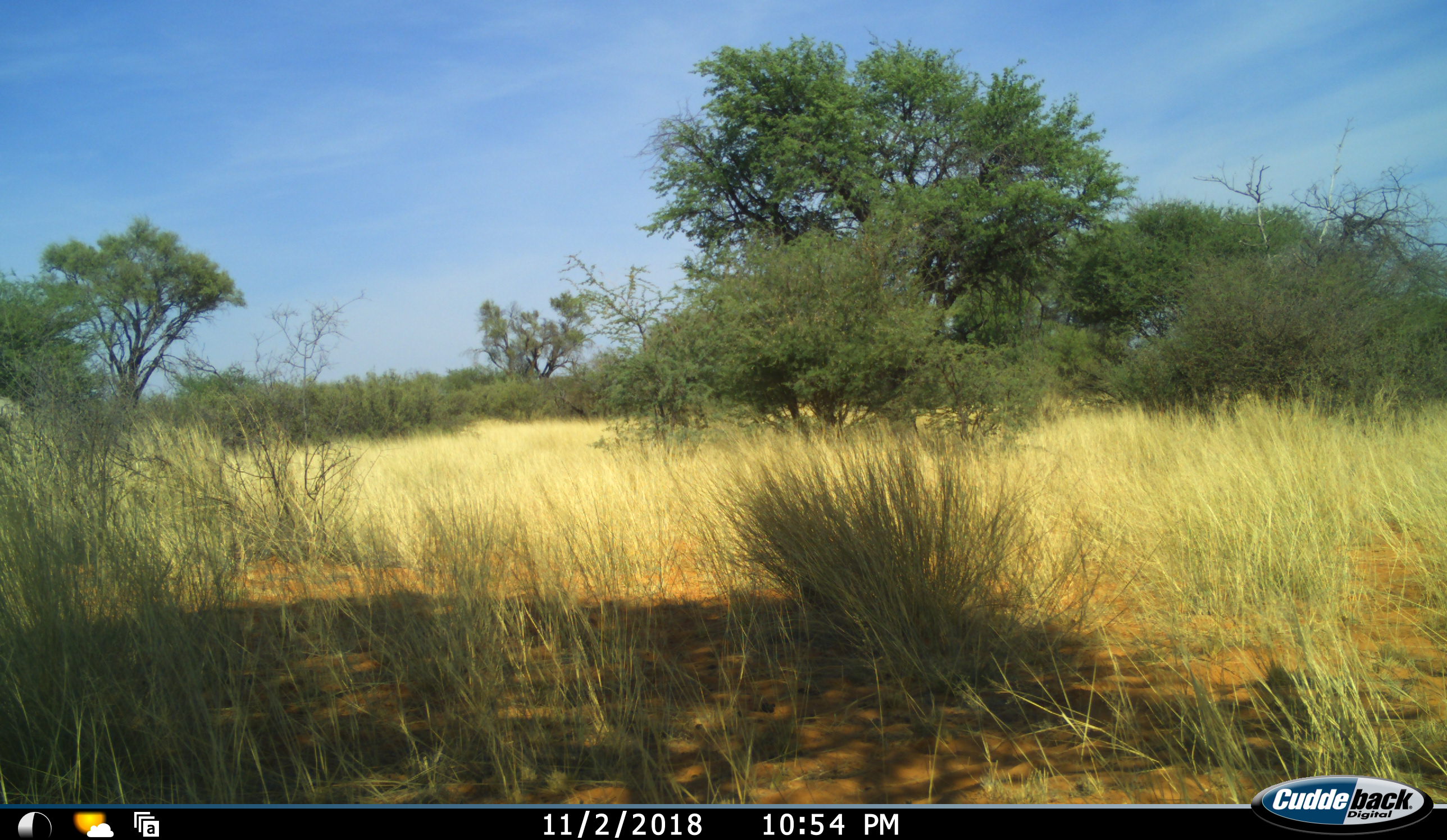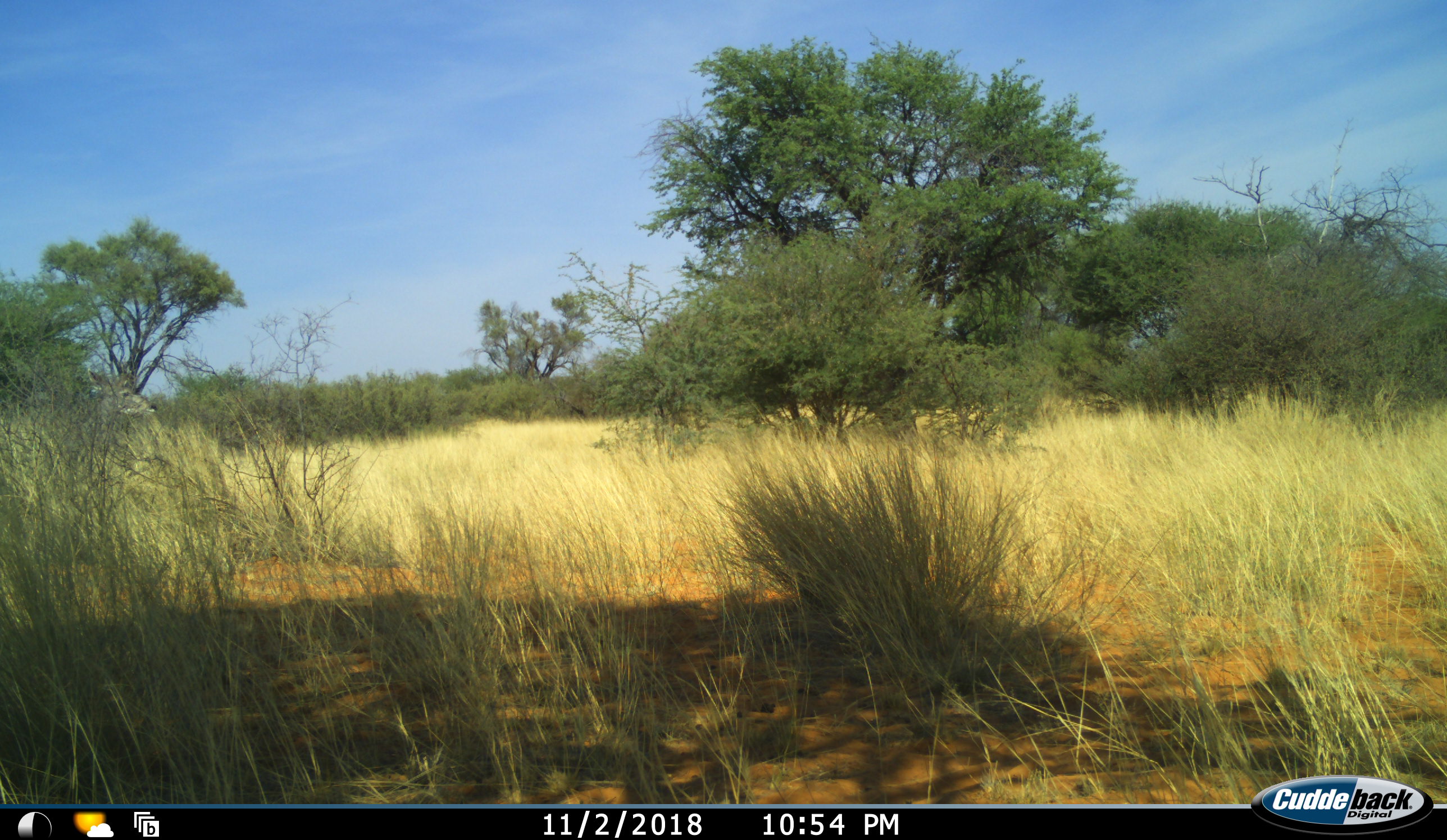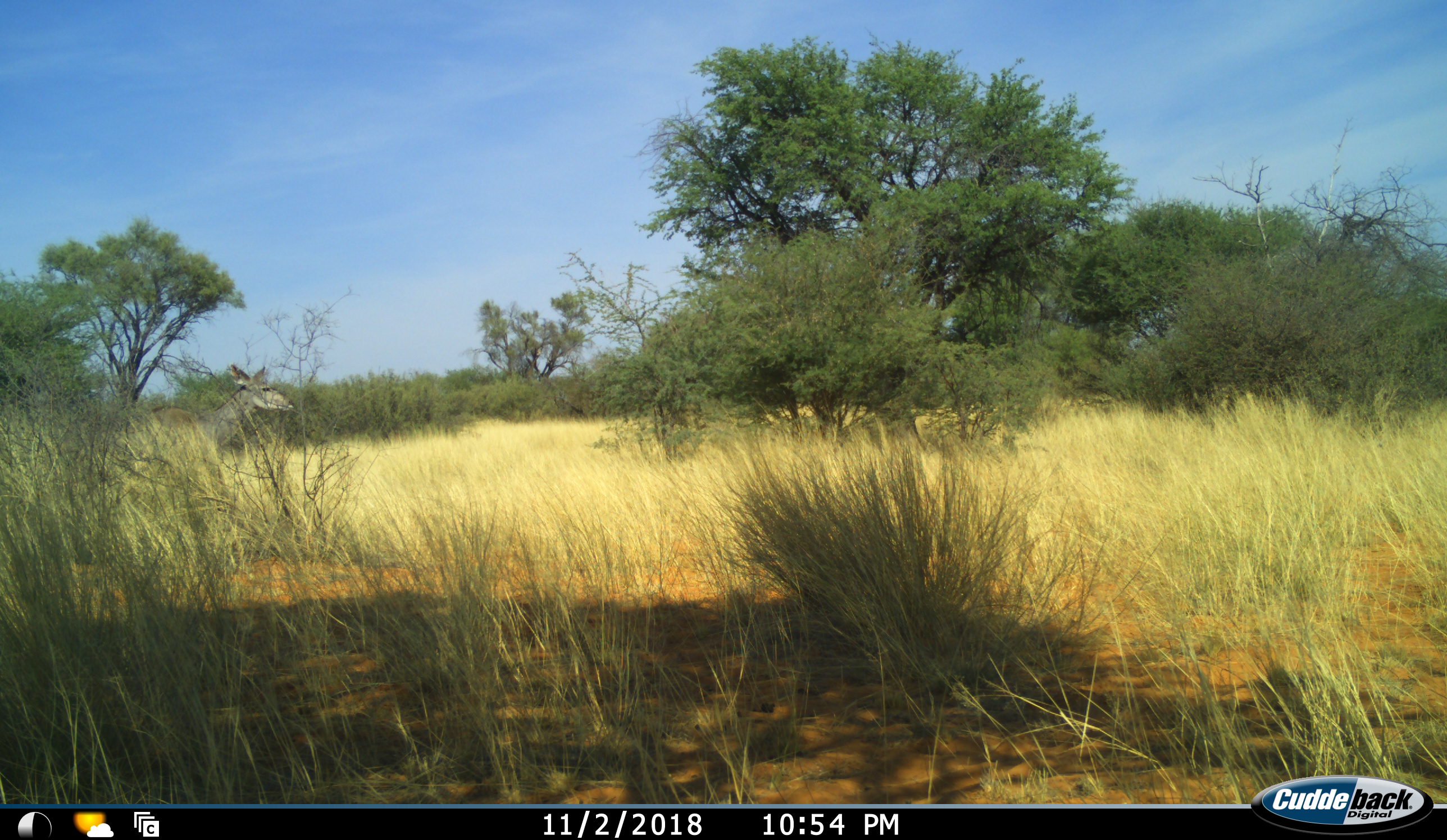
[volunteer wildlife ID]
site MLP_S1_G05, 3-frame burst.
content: unidentified animal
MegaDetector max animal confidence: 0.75